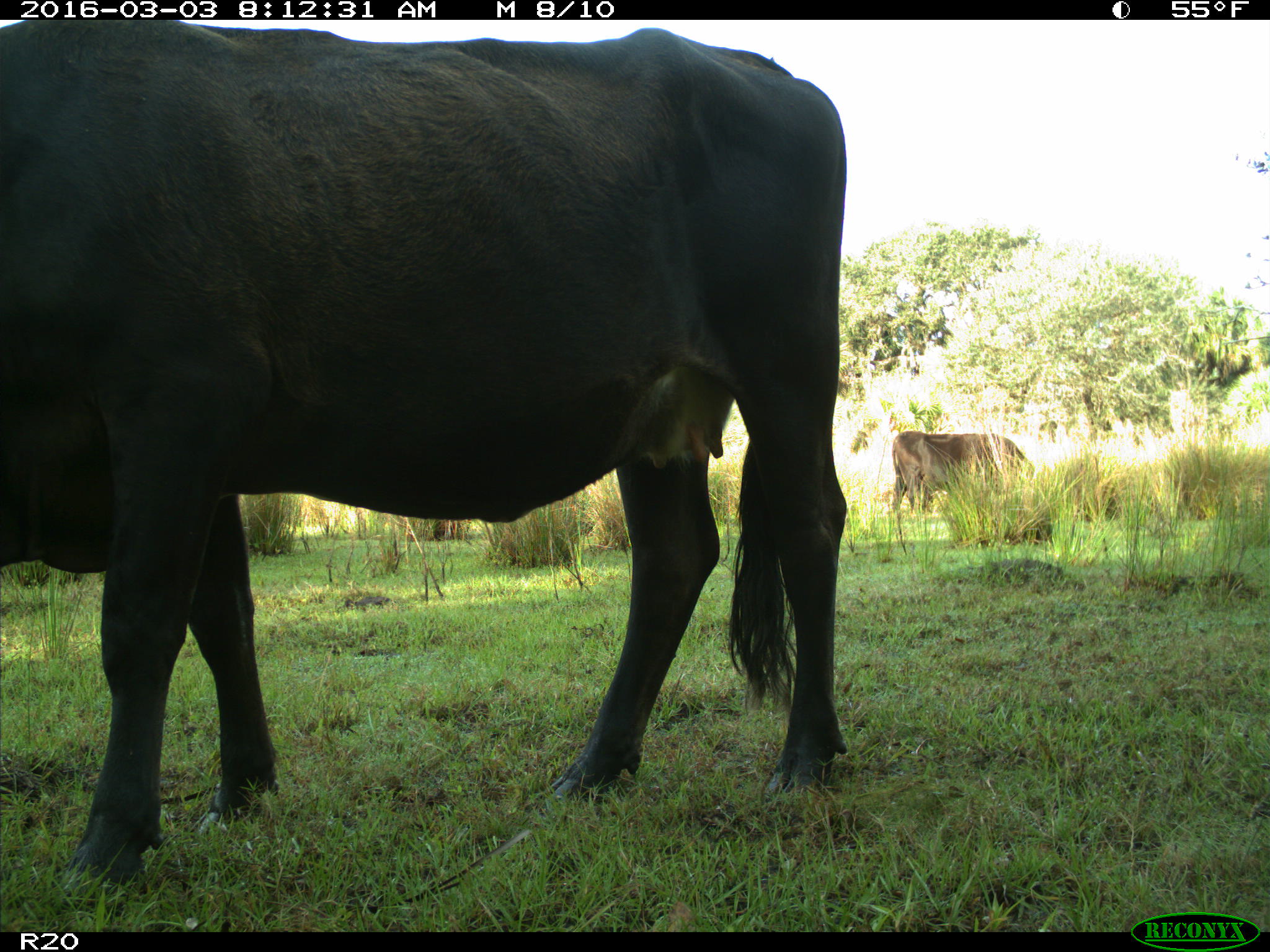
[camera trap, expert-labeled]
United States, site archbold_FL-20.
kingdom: Animalia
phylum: Chordata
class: Mammalia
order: Artiodactyla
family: Bovidae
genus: Bos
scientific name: Bos taurus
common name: domestic cow